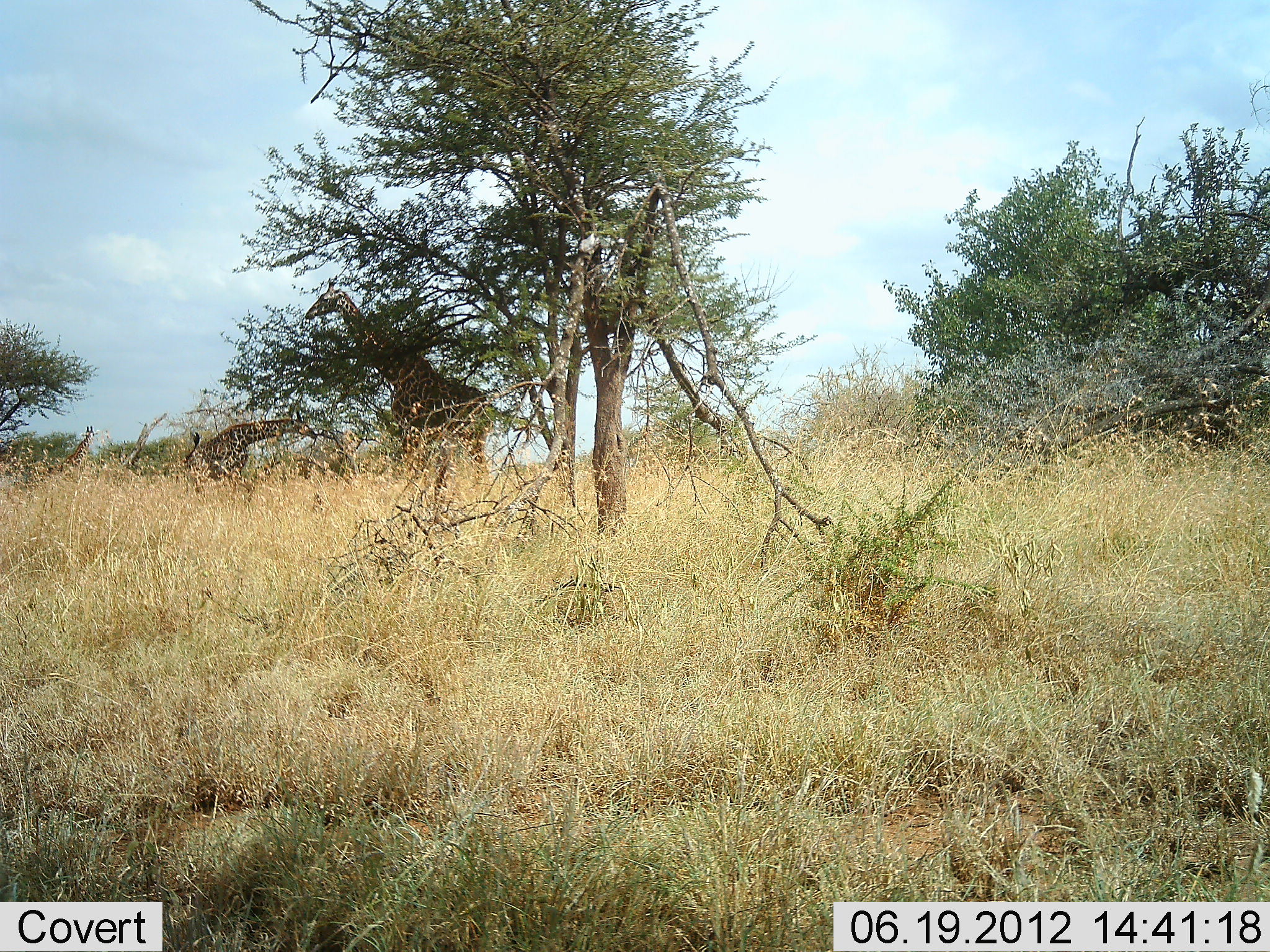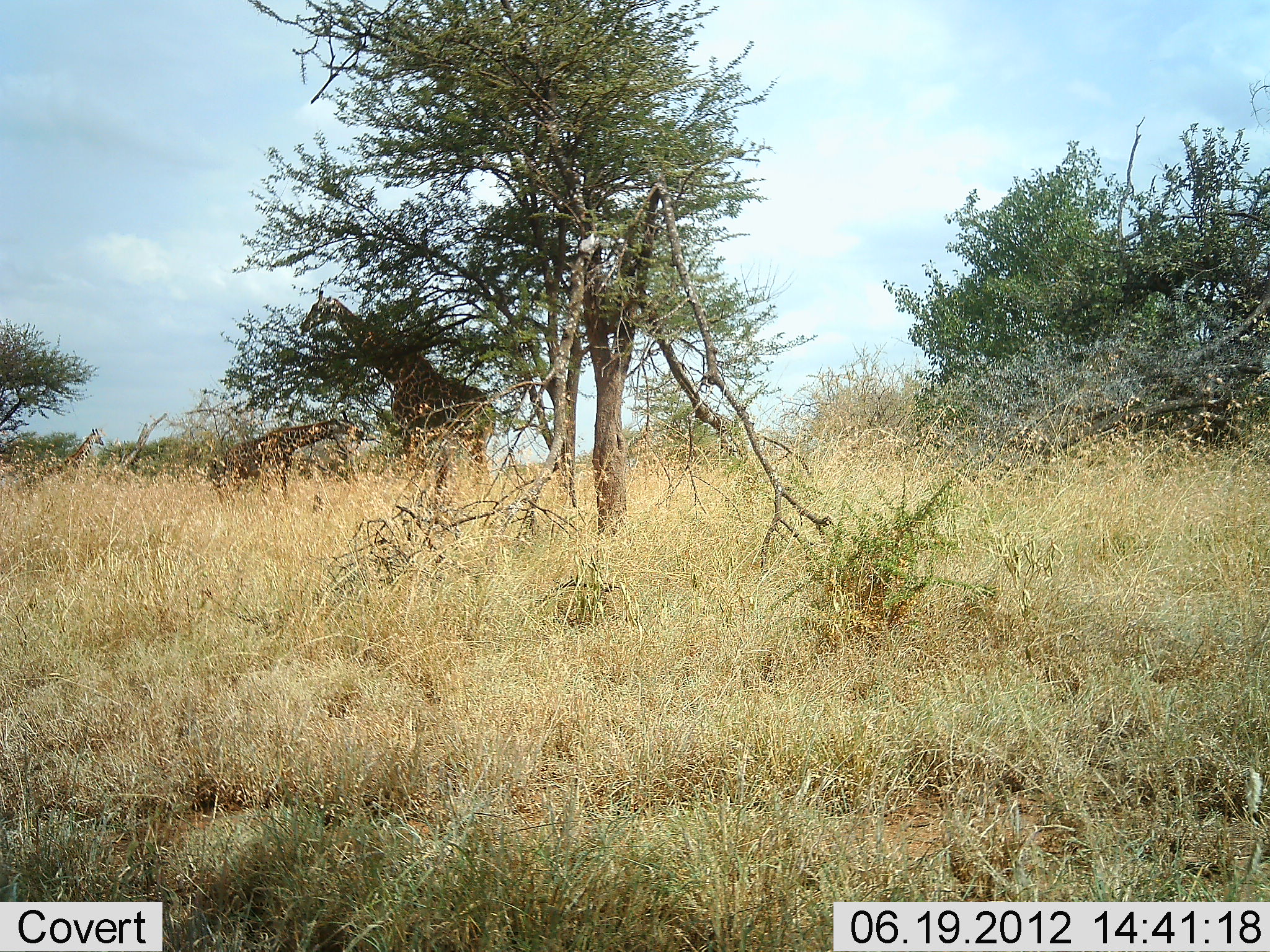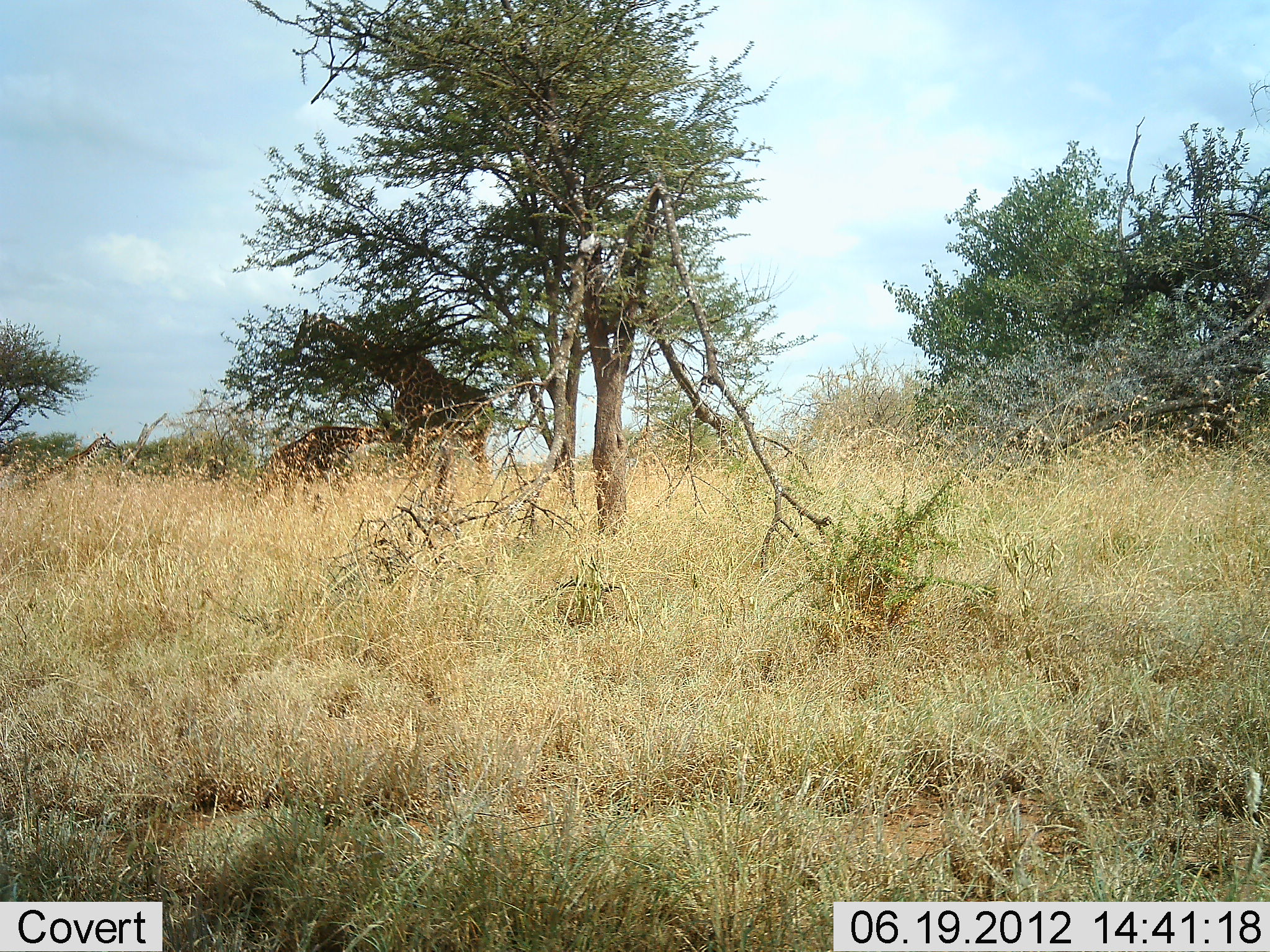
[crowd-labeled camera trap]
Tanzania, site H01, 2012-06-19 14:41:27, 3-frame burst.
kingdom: Animalia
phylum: Chordata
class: Mammalia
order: Artiodactyla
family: Giraffidae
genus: Giraffa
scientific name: Giraffa camelopardalis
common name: giraffe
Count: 3.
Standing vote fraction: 60%.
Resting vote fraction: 10%.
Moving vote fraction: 40%.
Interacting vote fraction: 0%.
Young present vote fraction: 70%.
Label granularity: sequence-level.